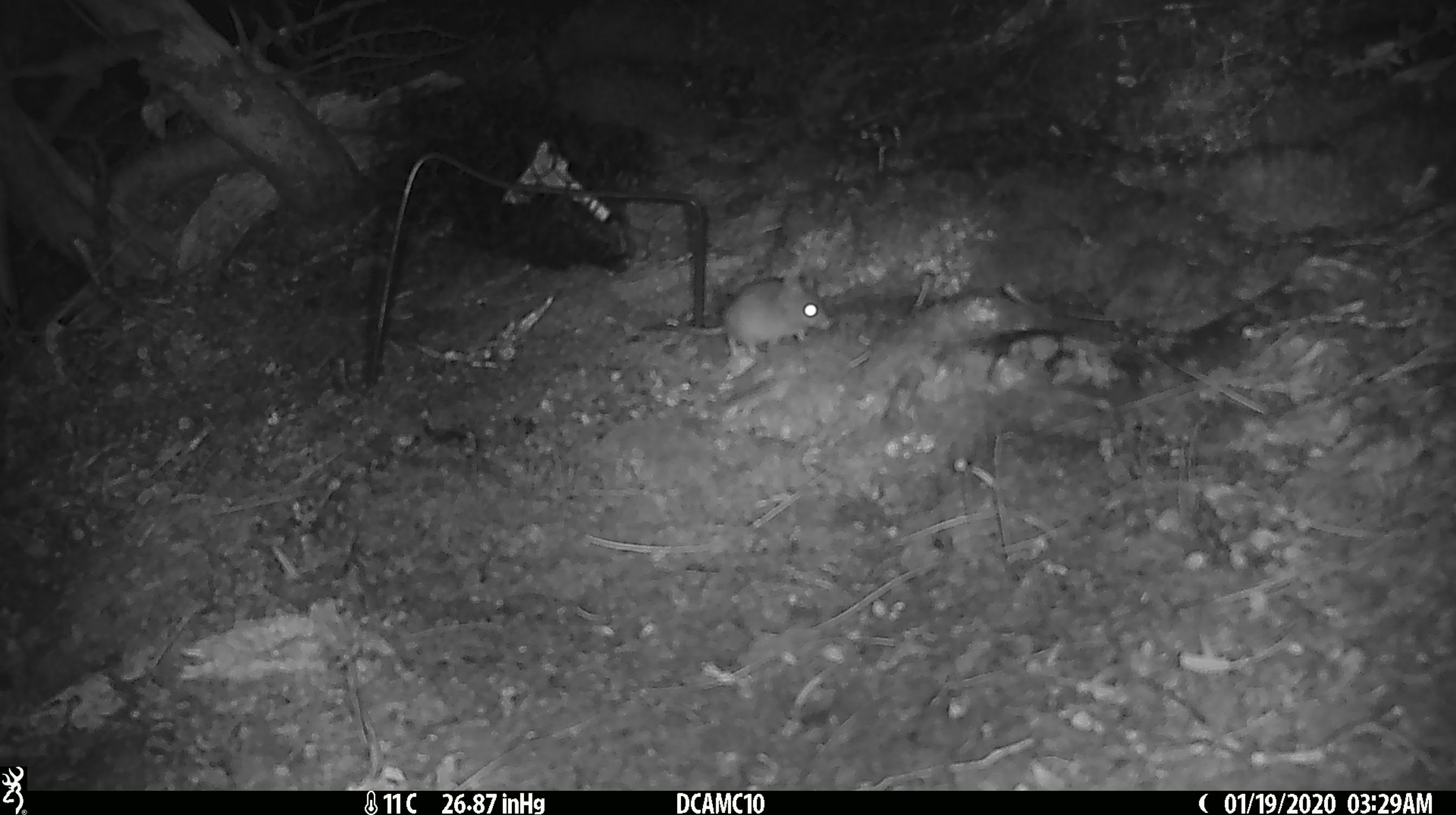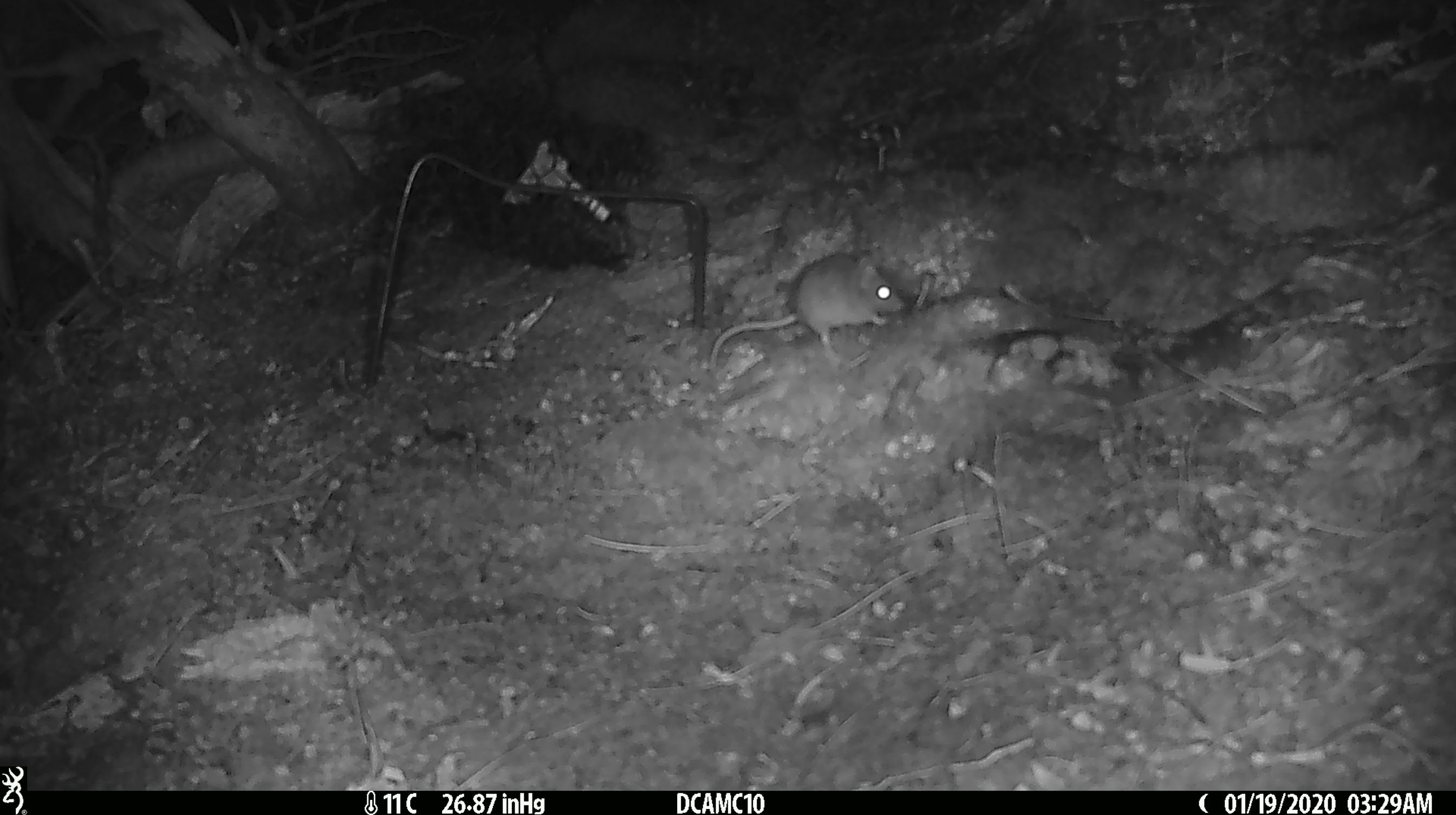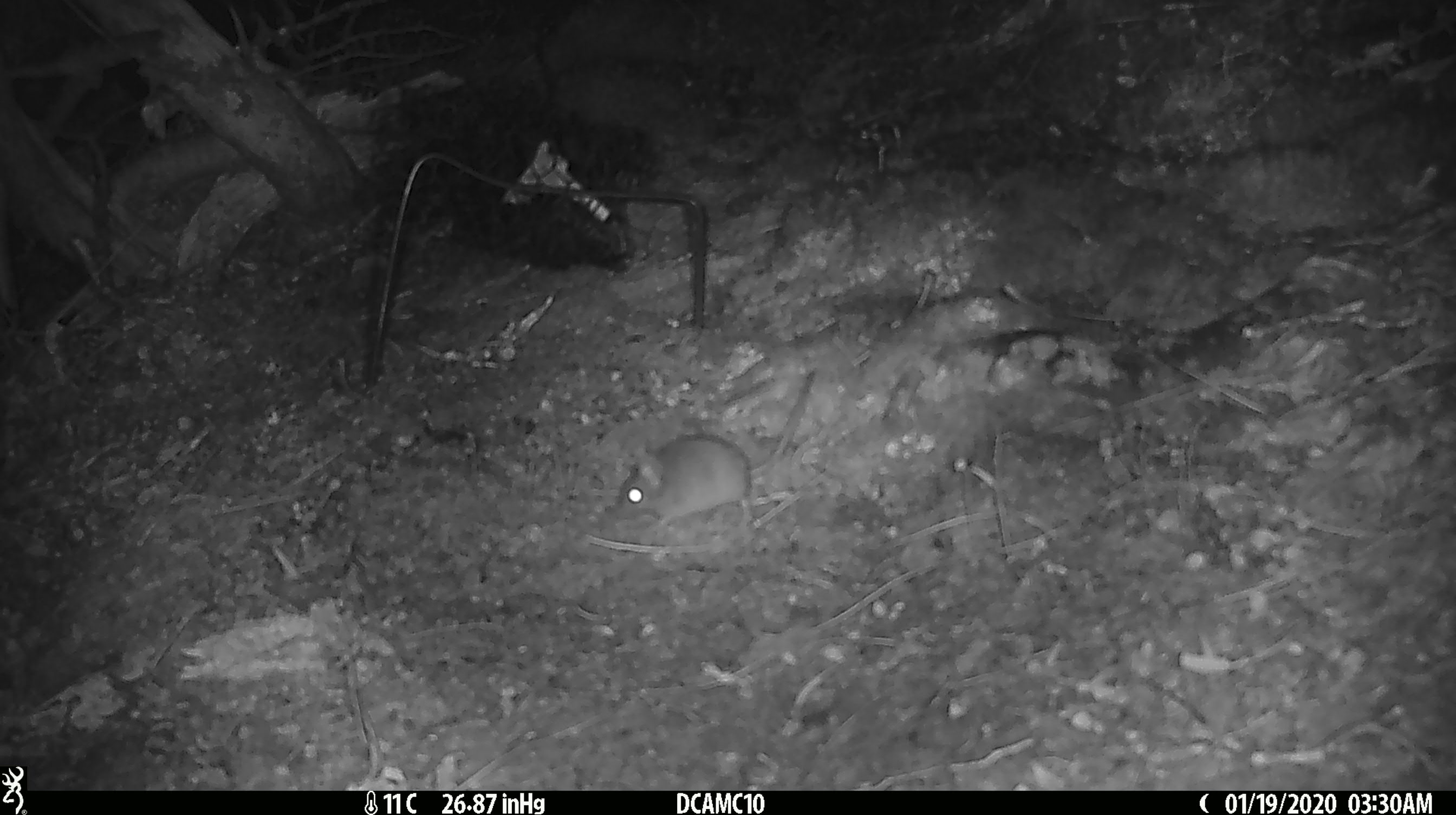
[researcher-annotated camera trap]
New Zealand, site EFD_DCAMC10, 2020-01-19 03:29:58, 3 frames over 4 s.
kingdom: Animalia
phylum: Chordata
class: Mammalia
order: Rodentia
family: Muridae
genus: Mus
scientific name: Mus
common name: mouse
Mouse (Mus).